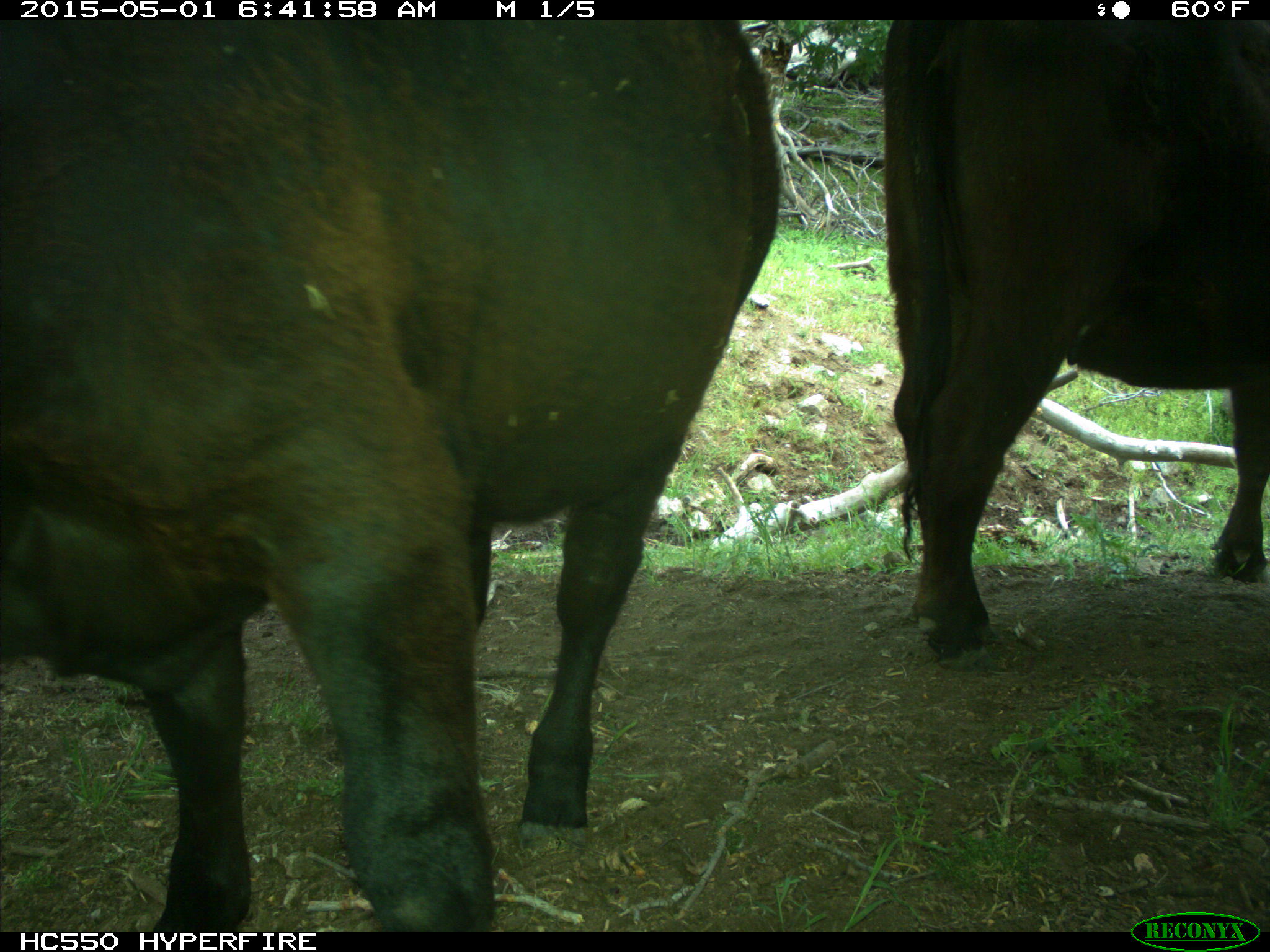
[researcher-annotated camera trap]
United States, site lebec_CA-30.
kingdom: Animalia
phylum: Chordata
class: Mammalia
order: Artiodactyla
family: Bovidae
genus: Bos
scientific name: Bos taurus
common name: domestic cow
Bos taurus (domestic cow).